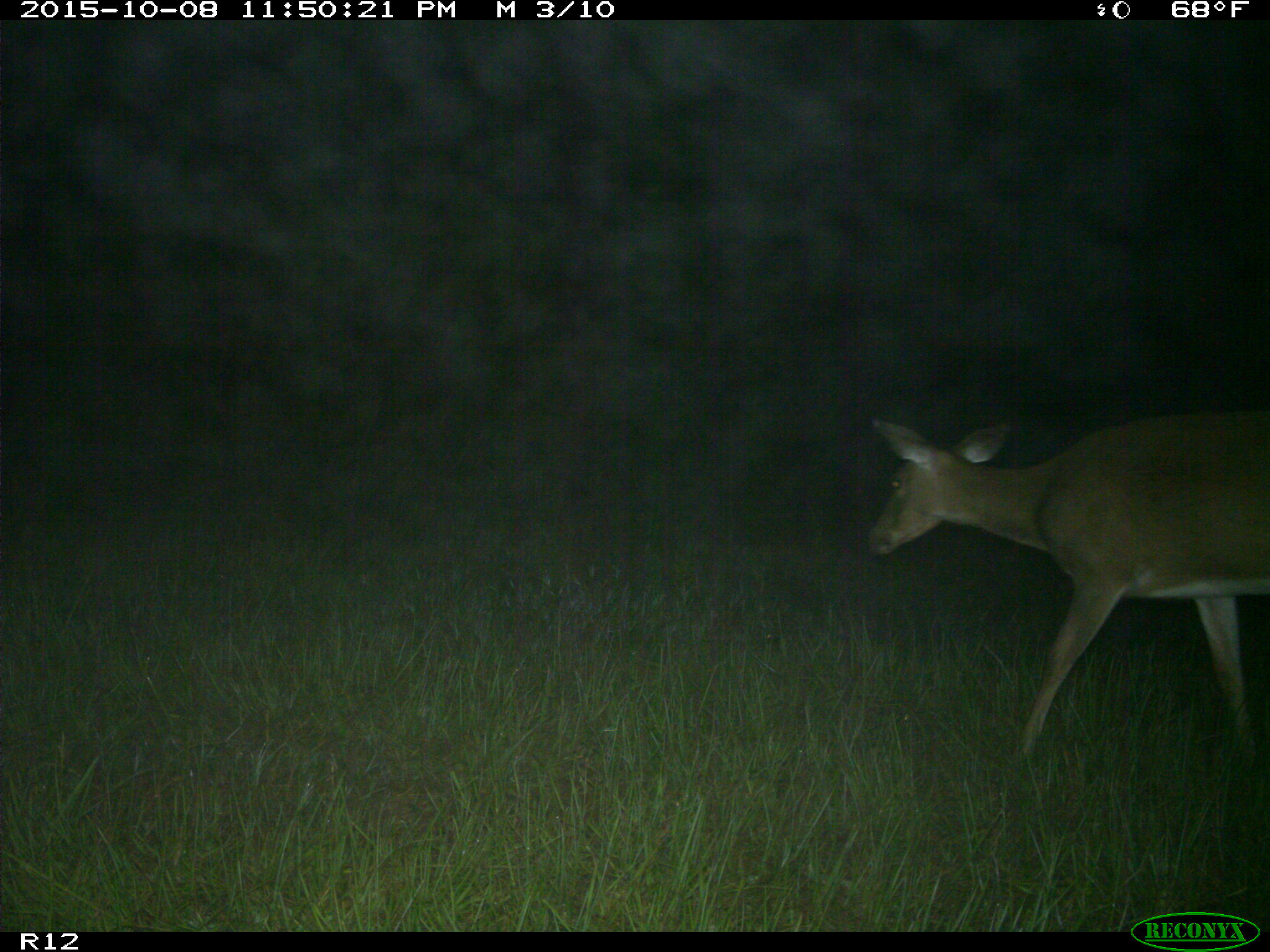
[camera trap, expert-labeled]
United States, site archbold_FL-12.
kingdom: Animalia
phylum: Chordata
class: Mammalia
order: Artiodactyla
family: Cervidae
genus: Odocoileus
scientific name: Odocoileus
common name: deer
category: unidentified deer